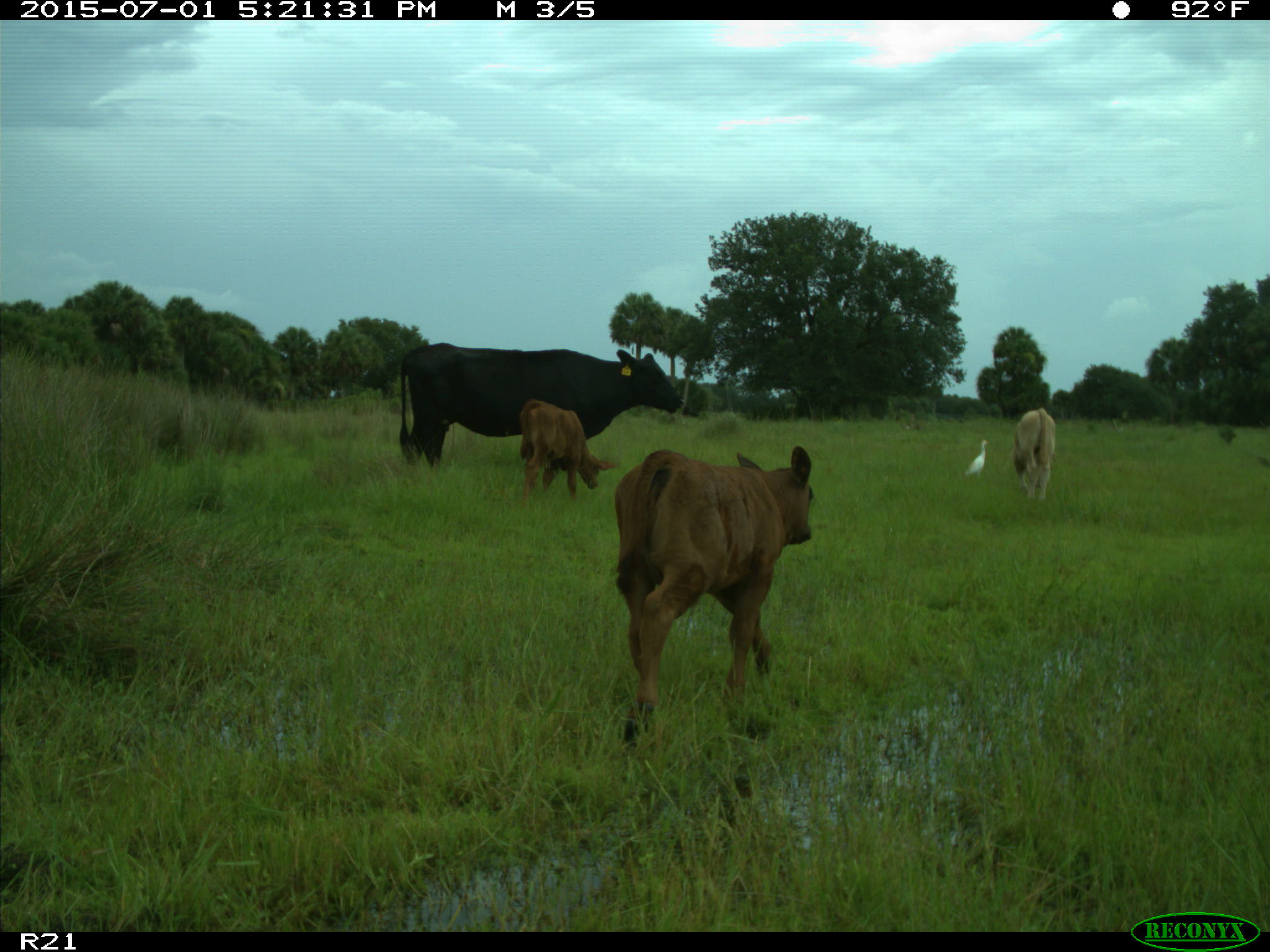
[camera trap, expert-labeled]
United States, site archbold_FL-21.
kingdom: Animalia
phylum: Chordata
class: Mammalia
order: Artiodactyla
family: Bovidae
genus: Bos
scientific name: Bos taurus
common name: domestic cow